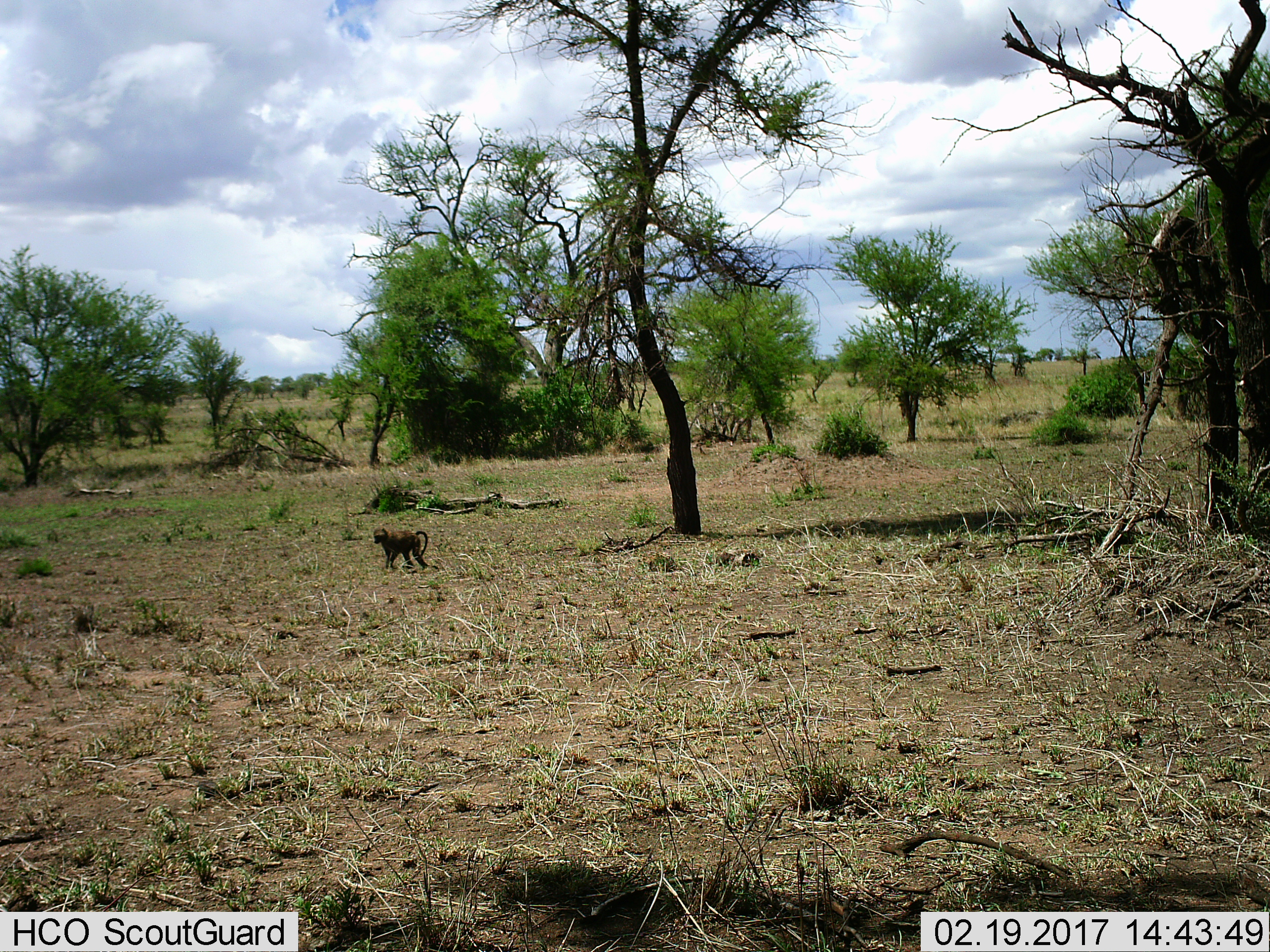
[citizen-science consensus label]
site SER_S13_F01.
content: unidentified animal